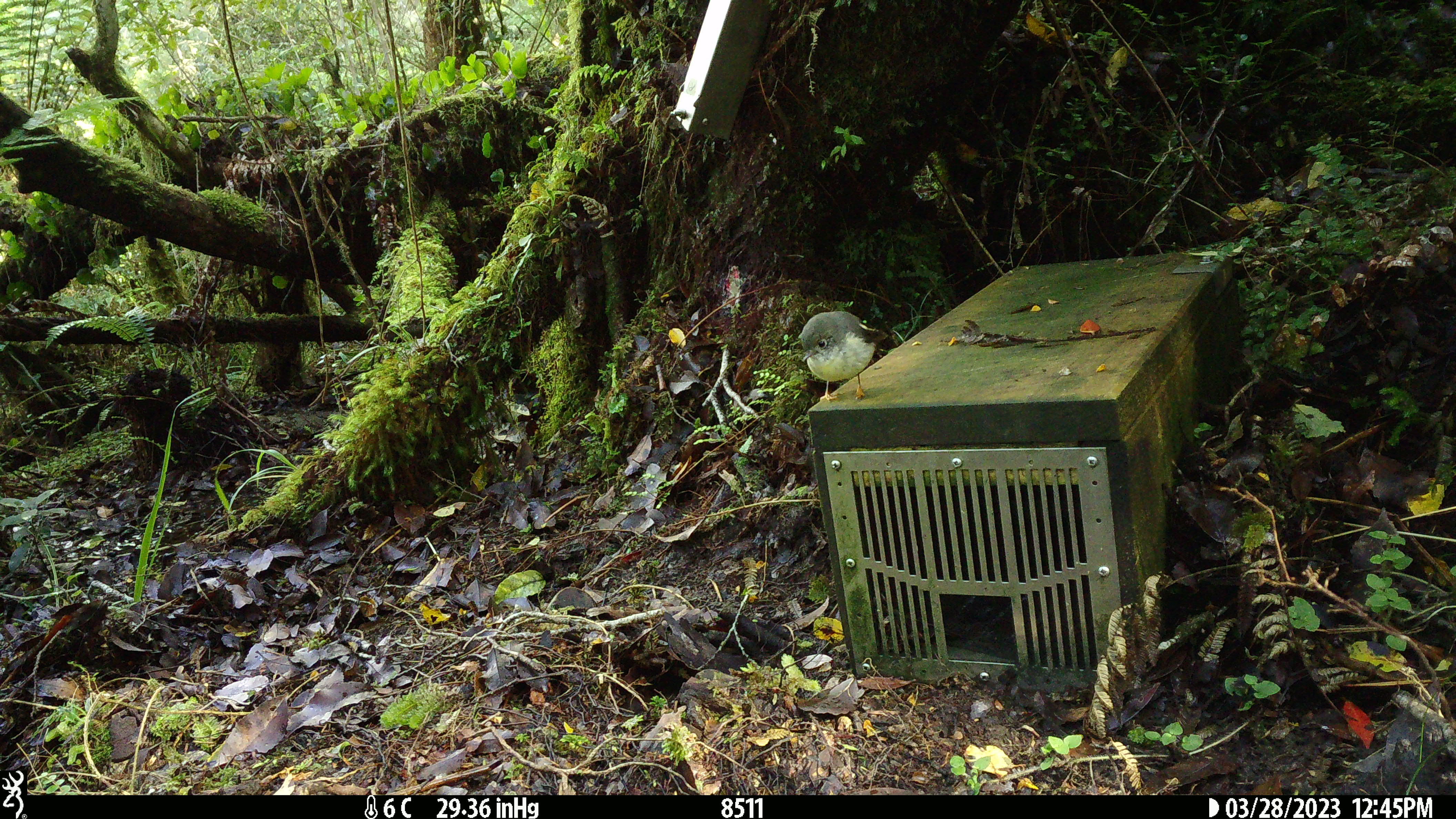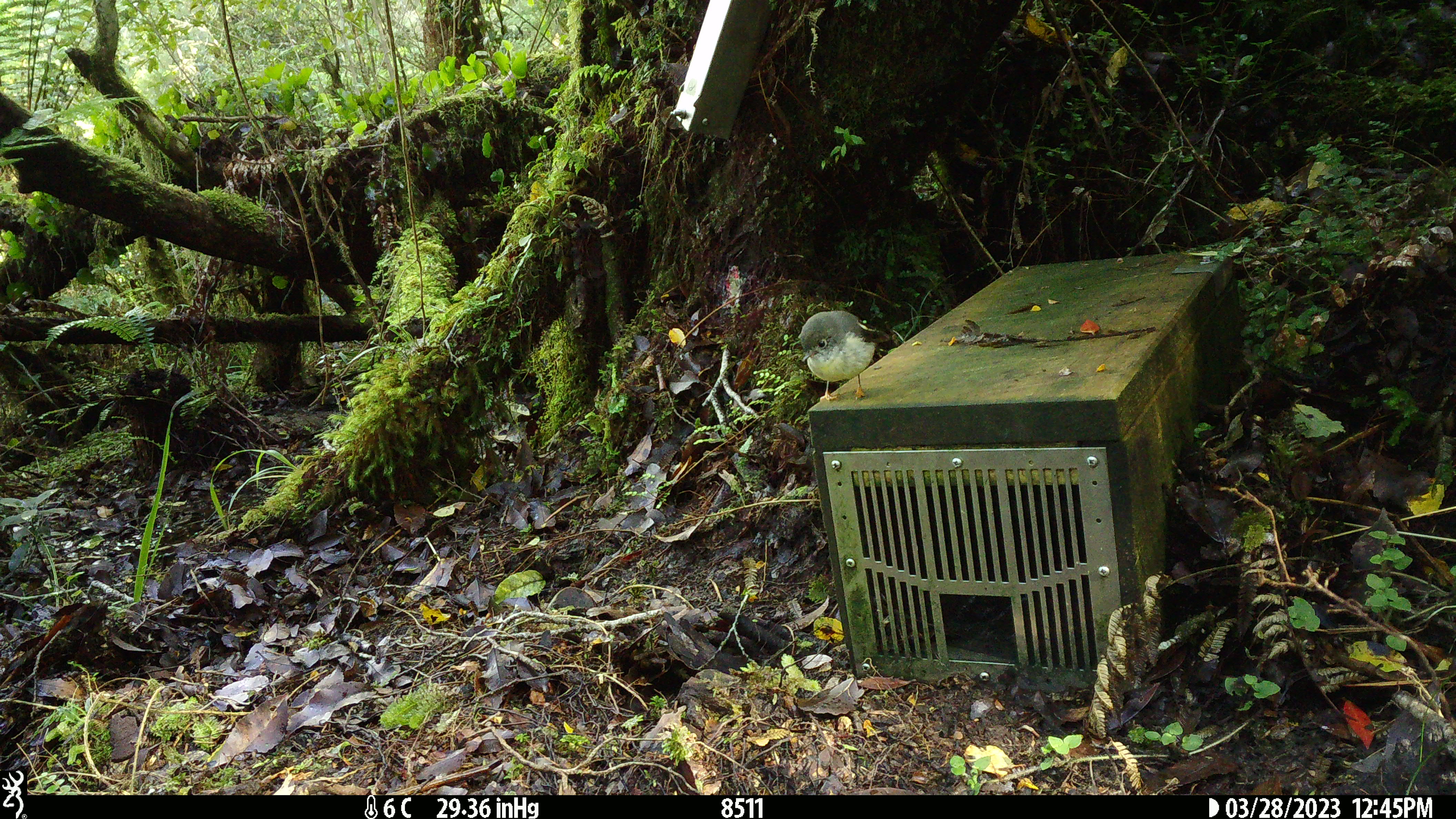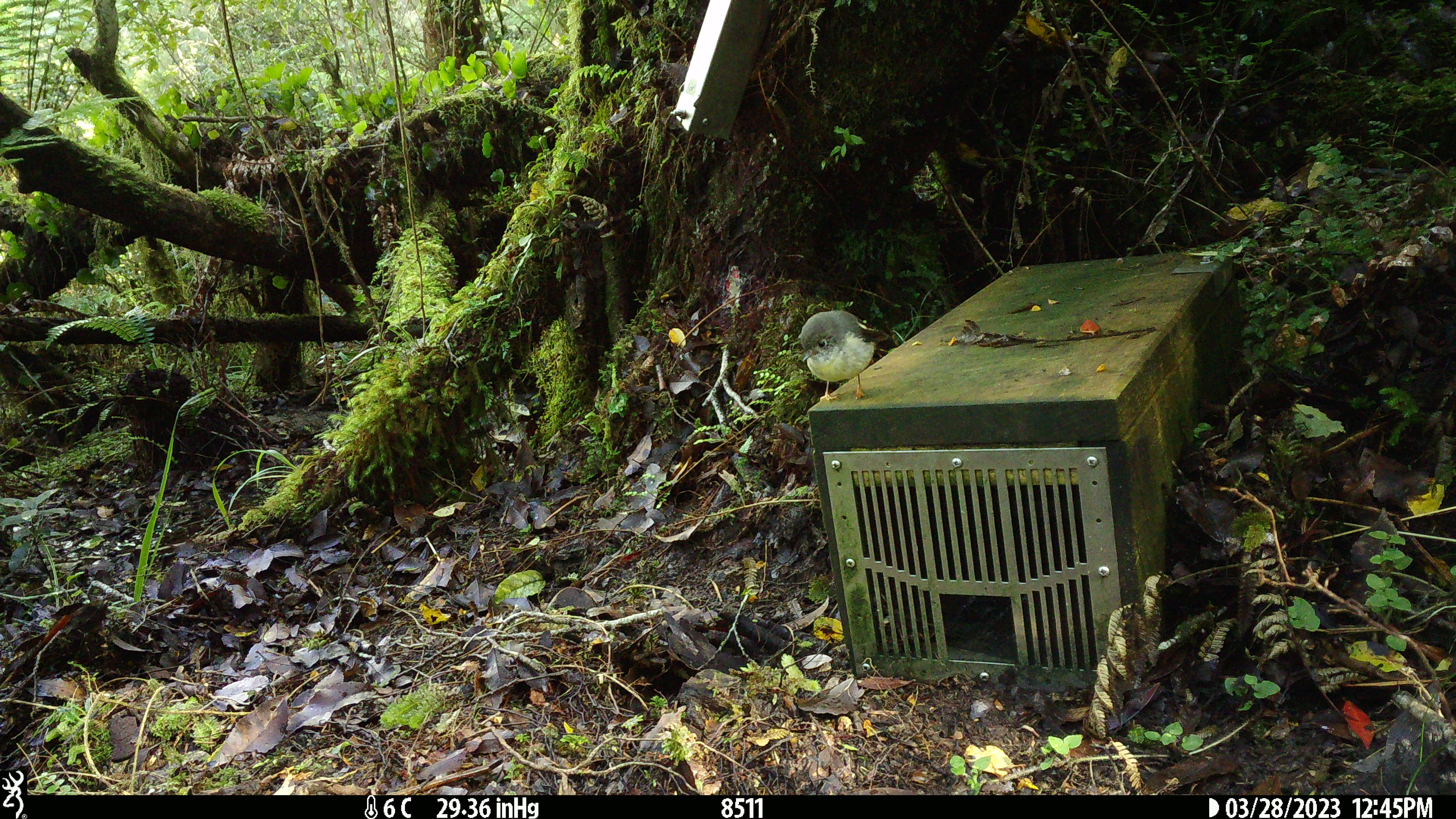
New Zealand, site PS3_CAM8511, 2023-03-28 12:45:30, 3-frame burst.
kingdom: Animalia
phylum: Chordata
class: Aves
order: Passeriformes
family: Petroicidae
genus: Petroica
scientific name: Petroica macrocephala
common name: tomtit